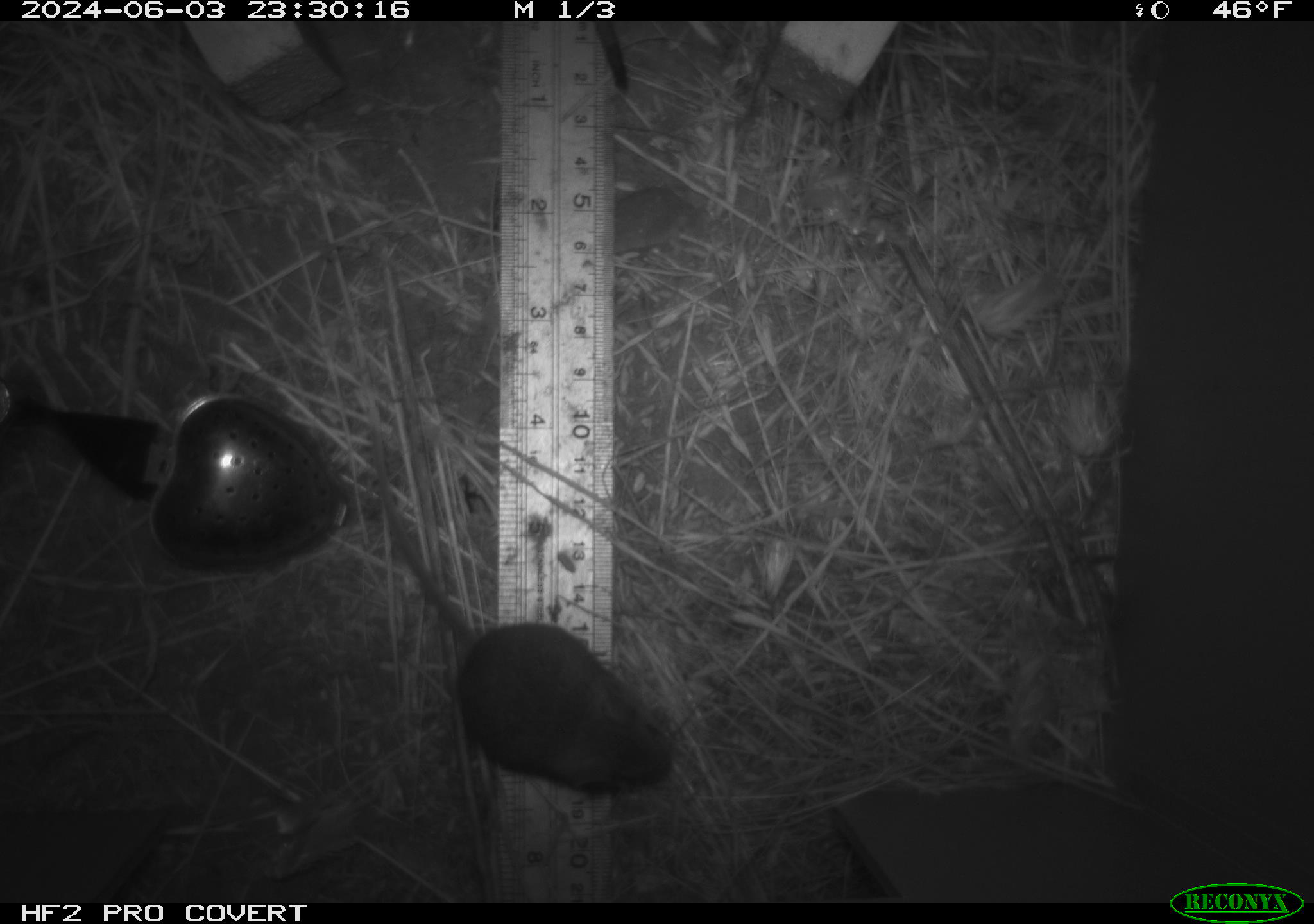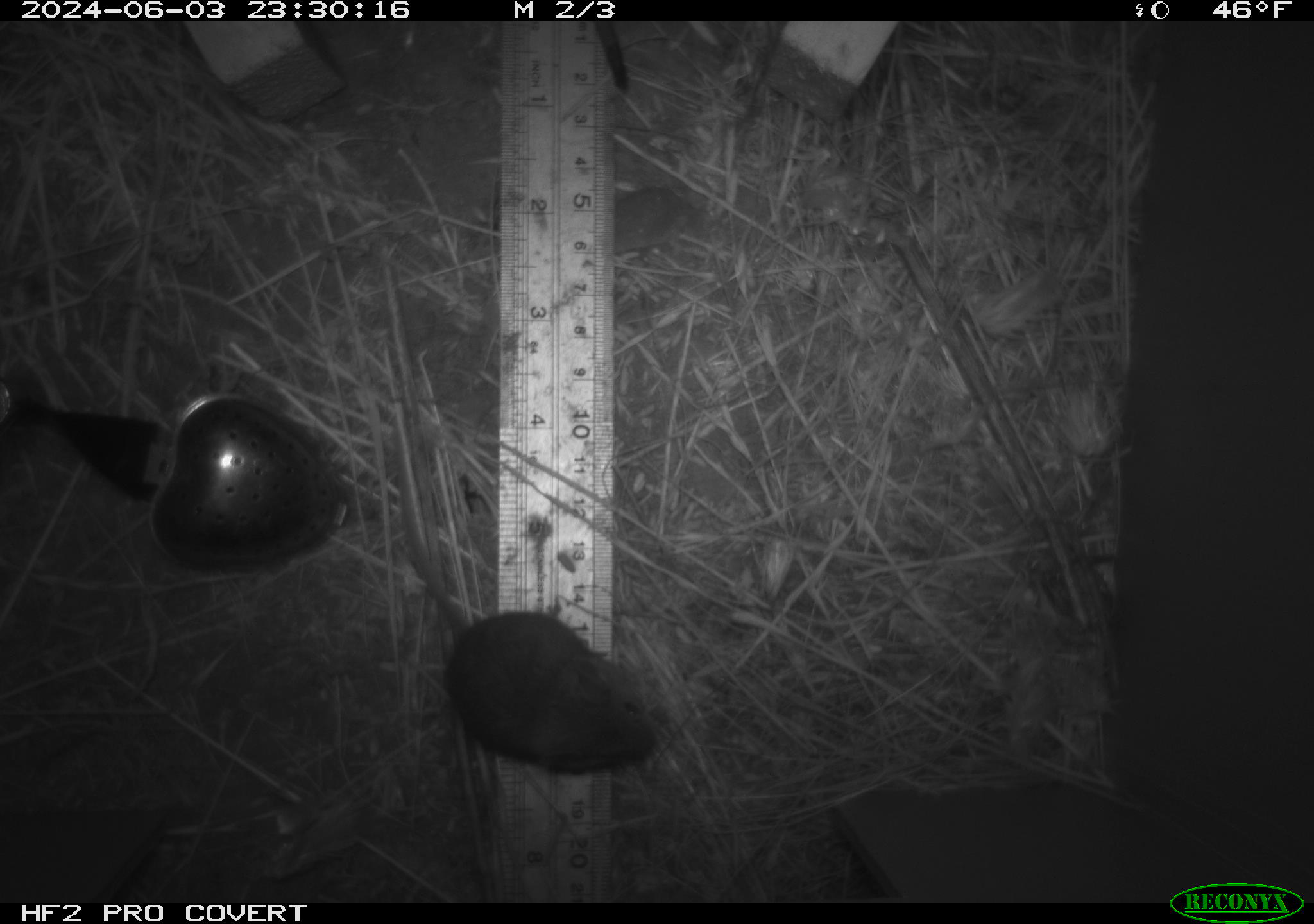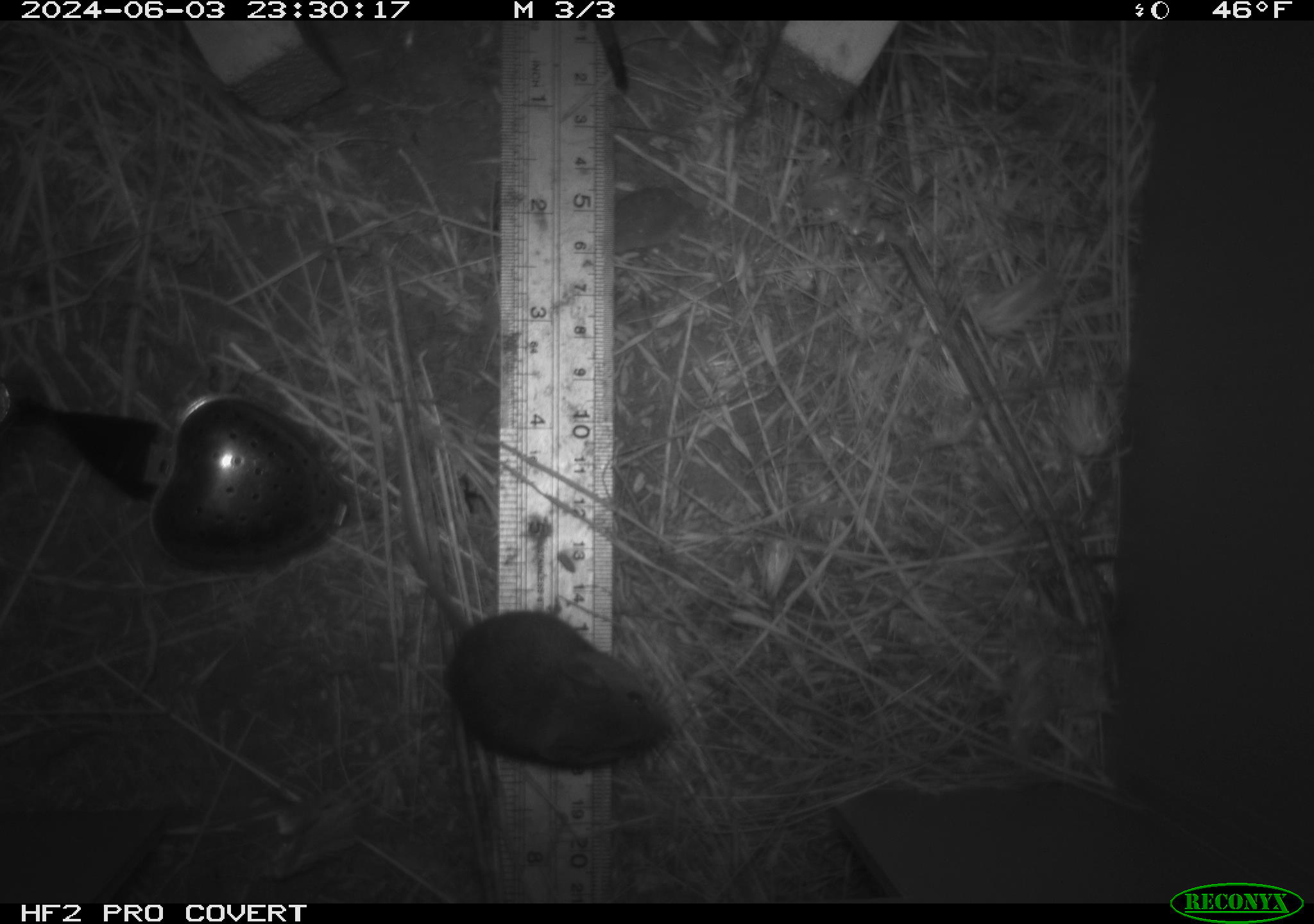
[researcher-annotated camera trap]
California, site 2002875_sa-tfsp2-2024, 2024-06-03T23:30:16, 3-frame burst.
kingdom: Animalia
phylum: Chordata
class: Mammalia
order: Rodentia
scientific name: Rodentia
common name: mouse species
Mouse species (Rodentia).